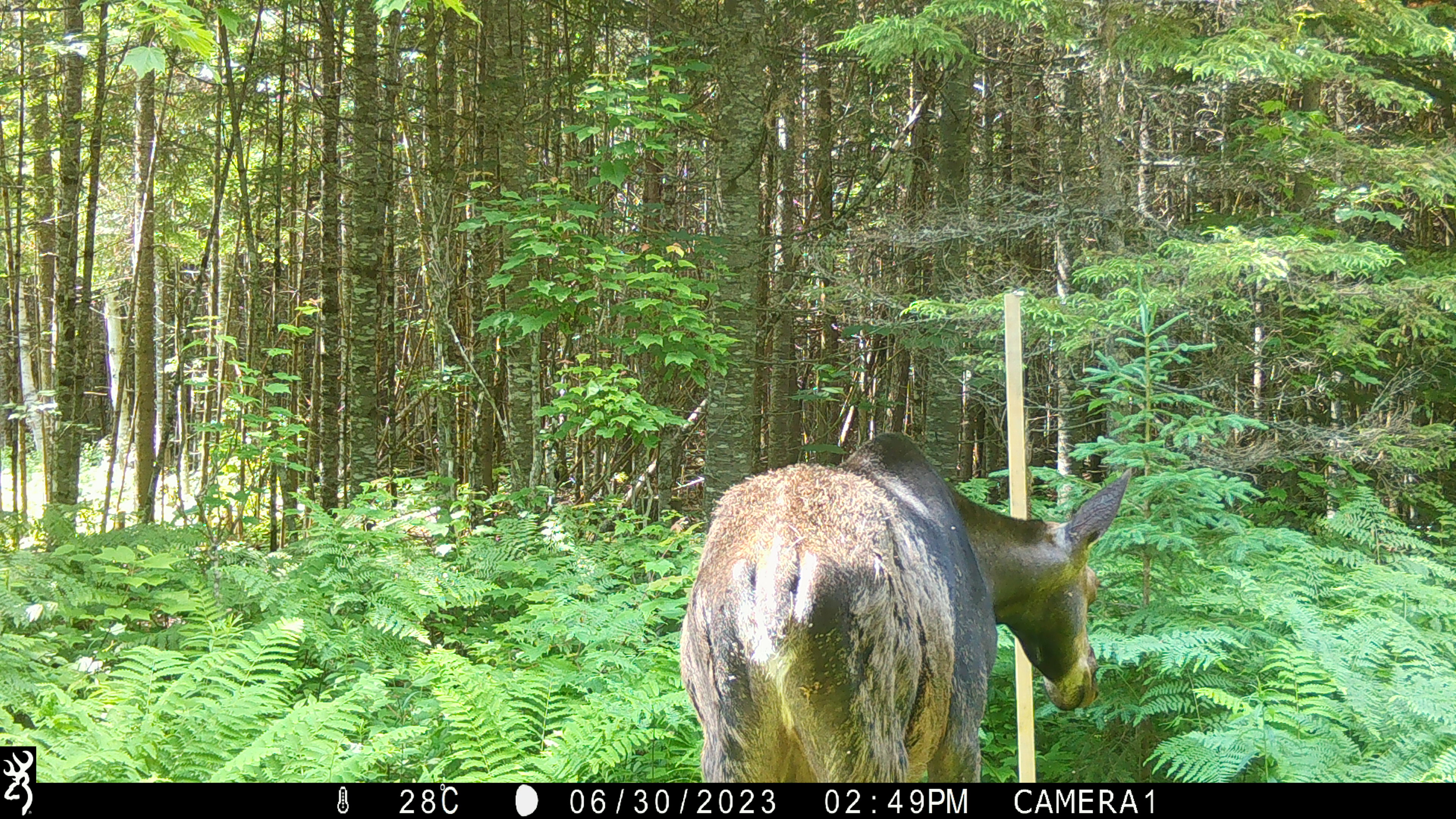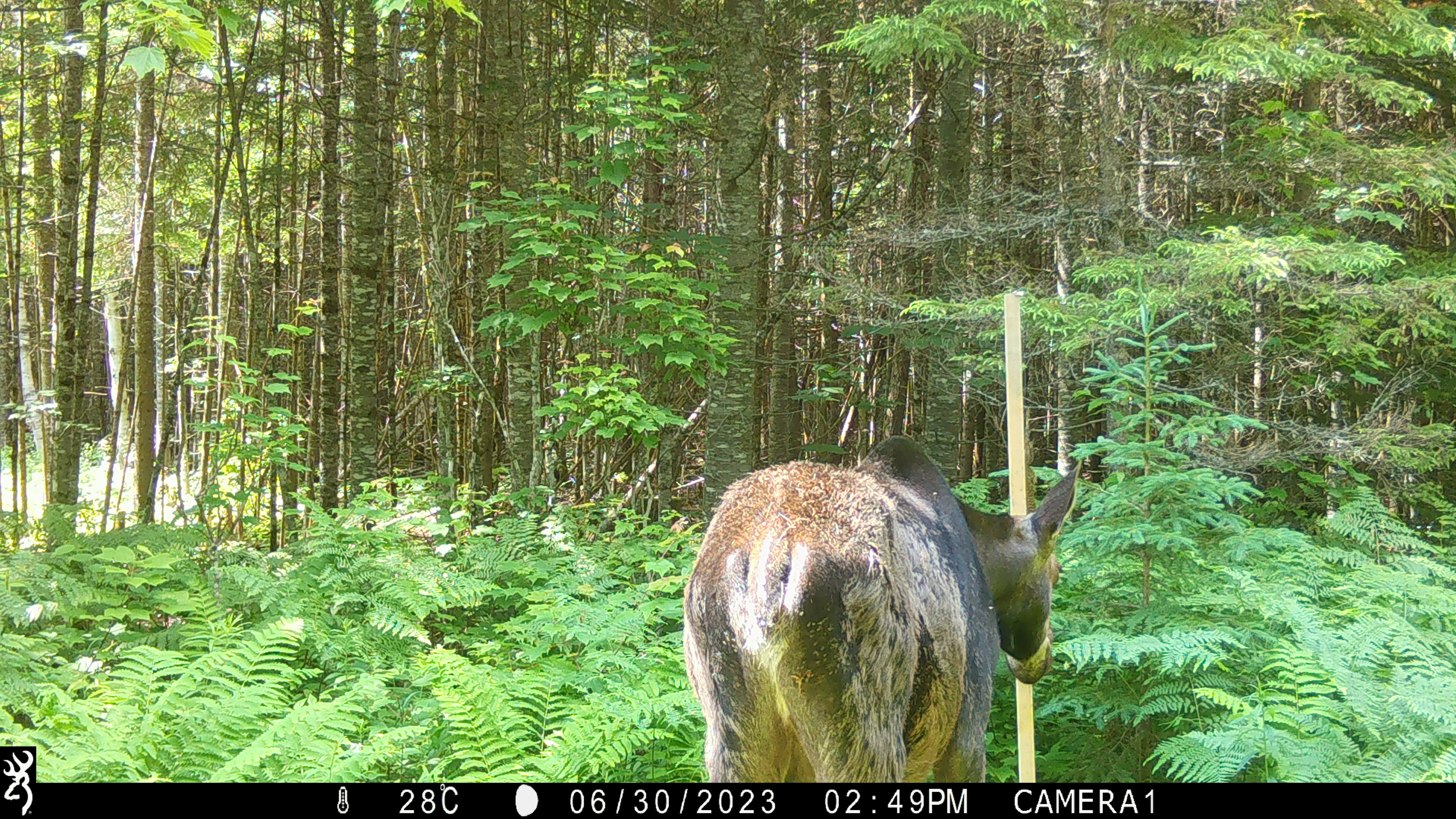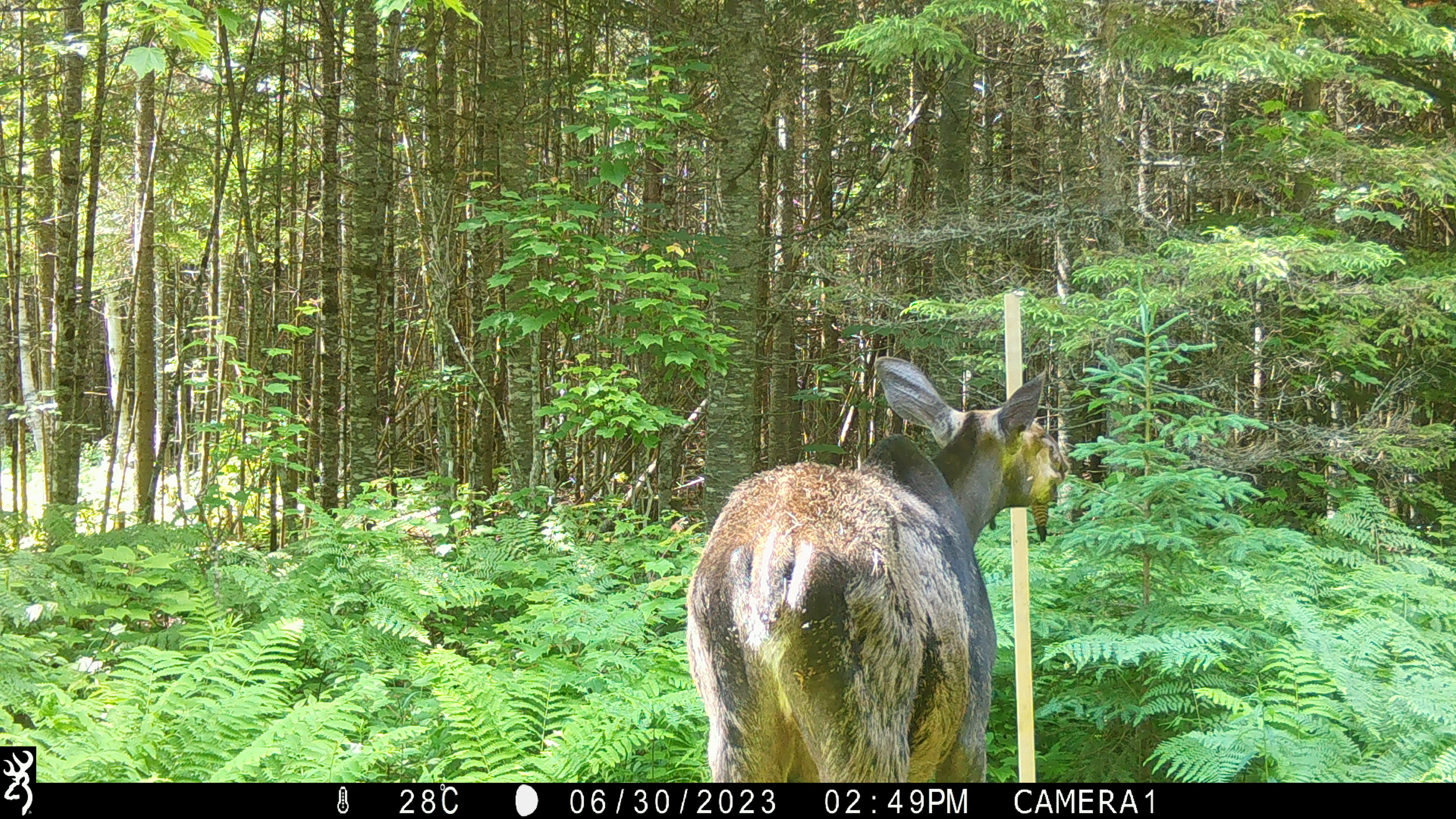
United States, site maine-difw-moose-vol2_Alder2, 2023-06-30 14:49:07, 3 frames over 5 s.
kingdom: Animalia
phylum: Chordata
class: Mammalia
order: Artiodactyla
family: Cervidae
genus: Alces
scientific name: Alces alces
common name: moose